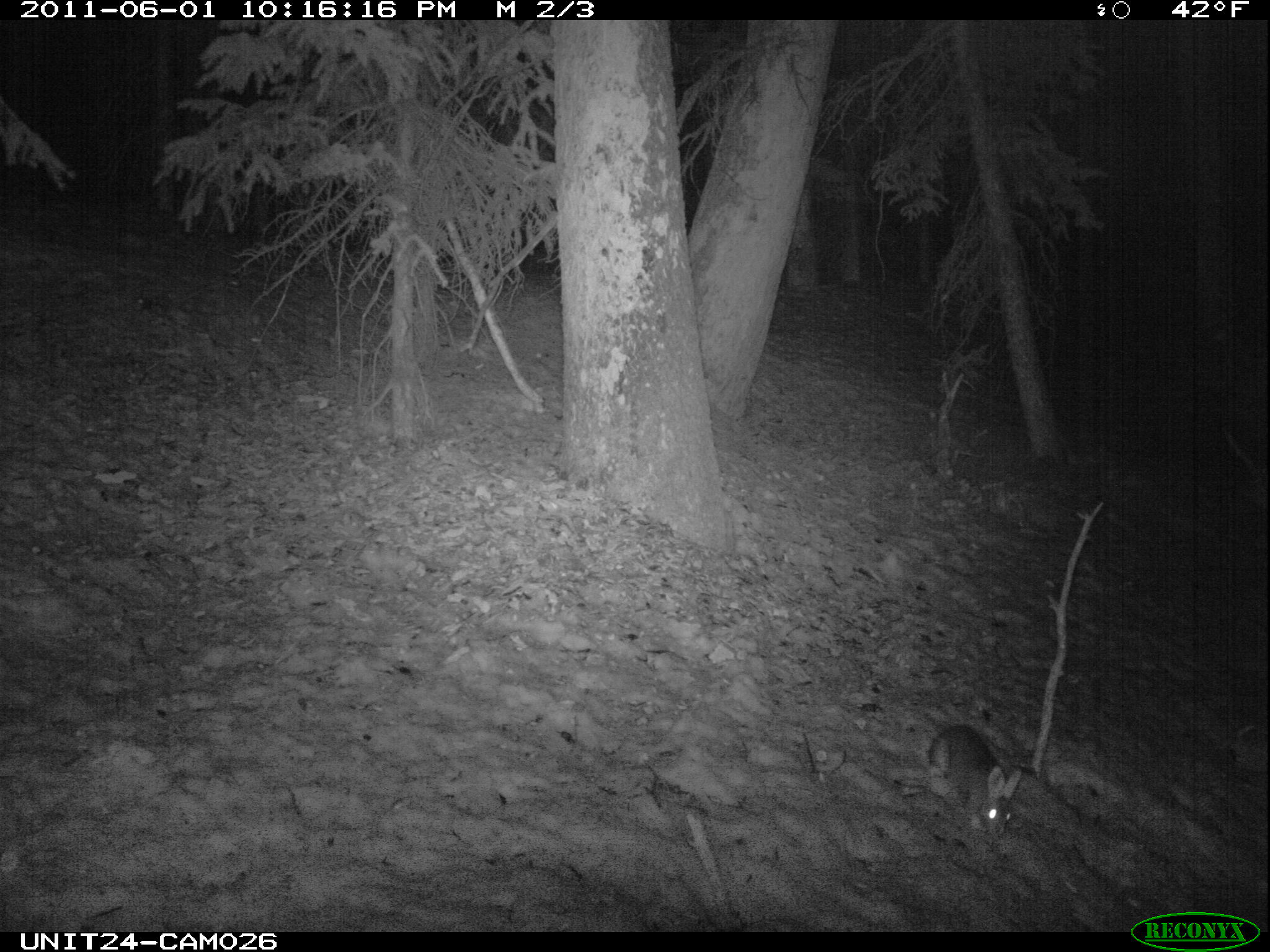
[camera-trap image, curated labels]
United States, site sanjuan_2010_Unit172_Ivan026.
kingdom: Animalia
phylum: Chordata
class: Mammalia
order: Lagomorpha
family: Leporidae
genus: Lepus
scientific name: Lepus americanus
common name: snowshoe hare